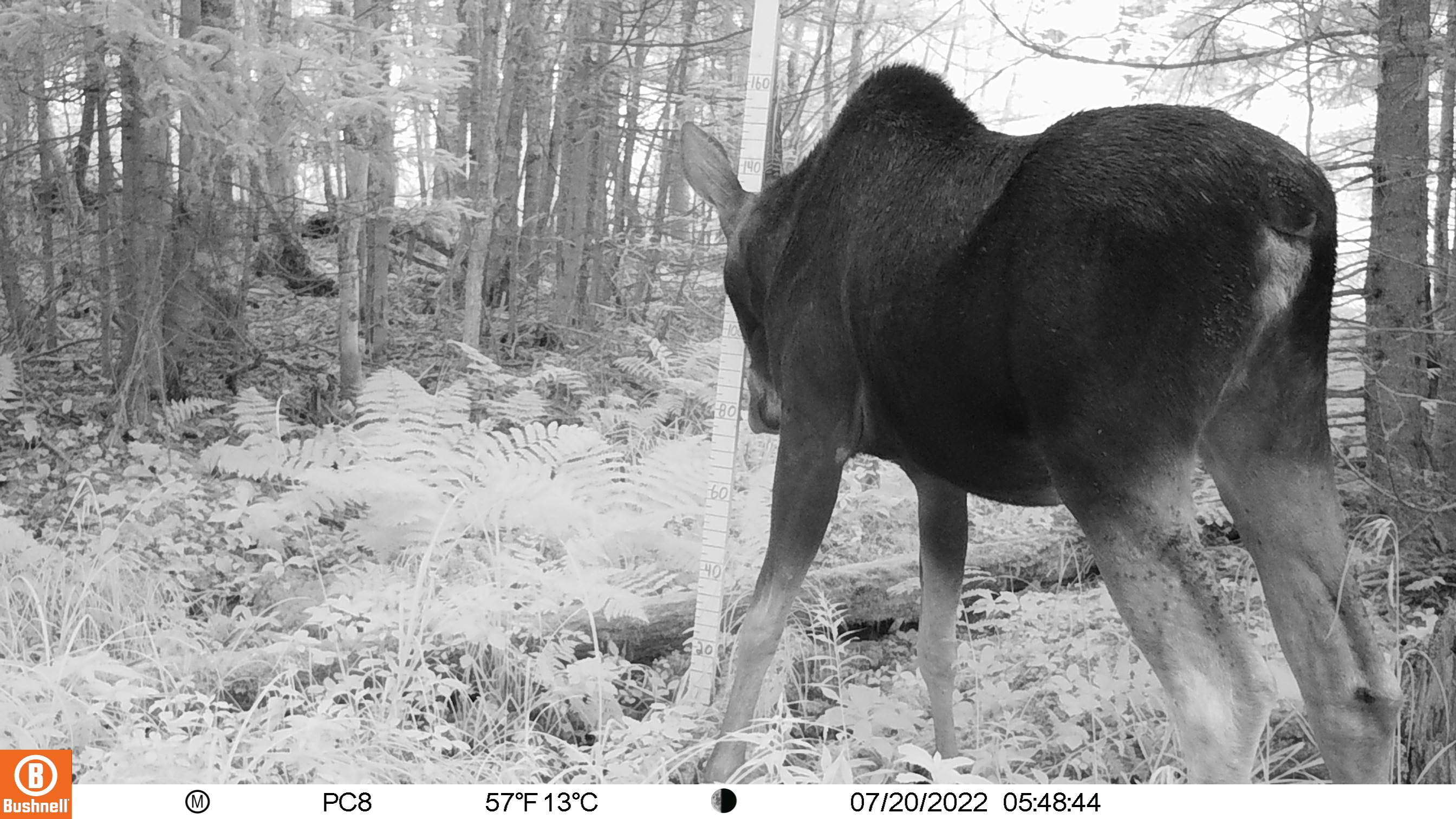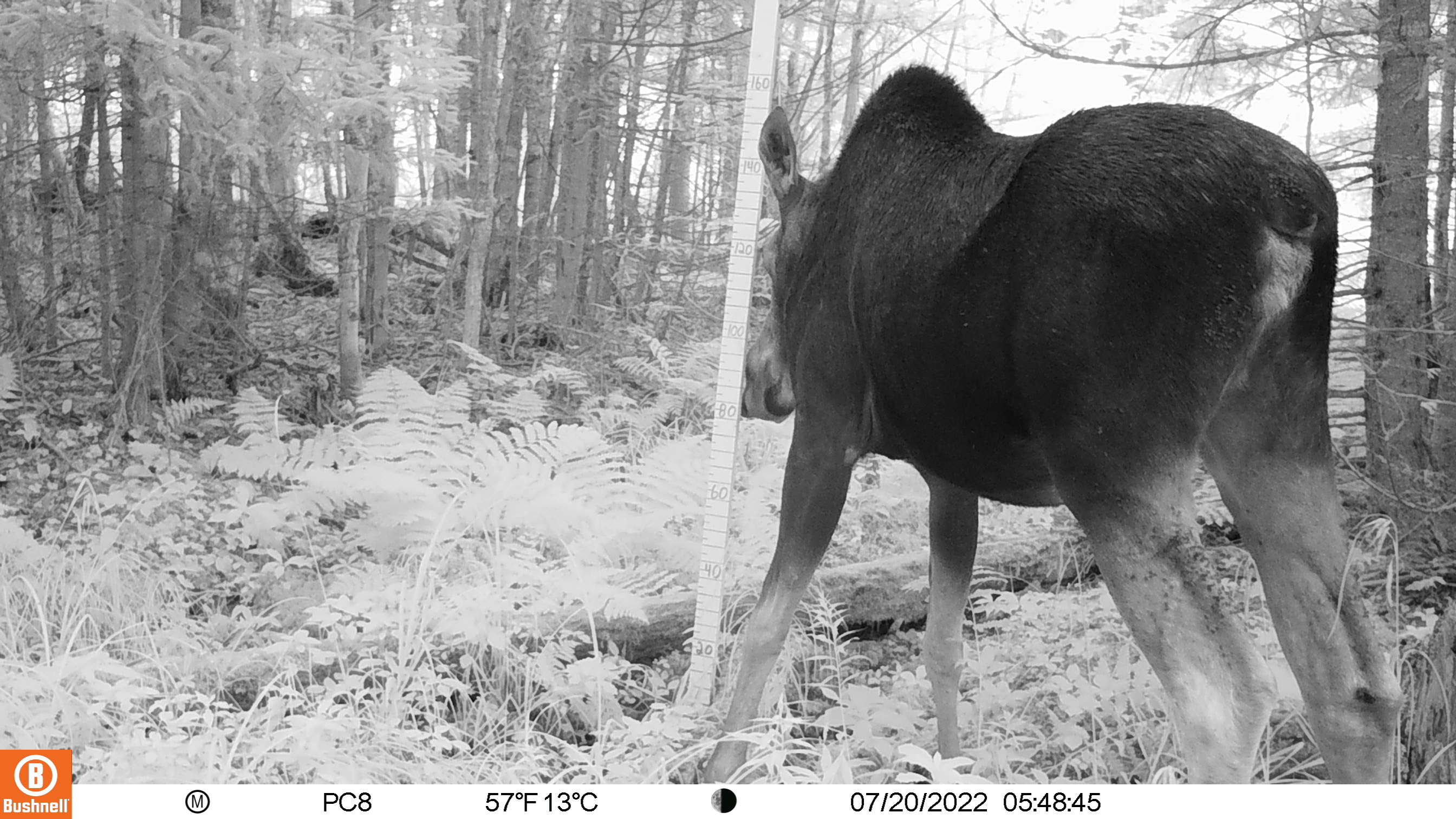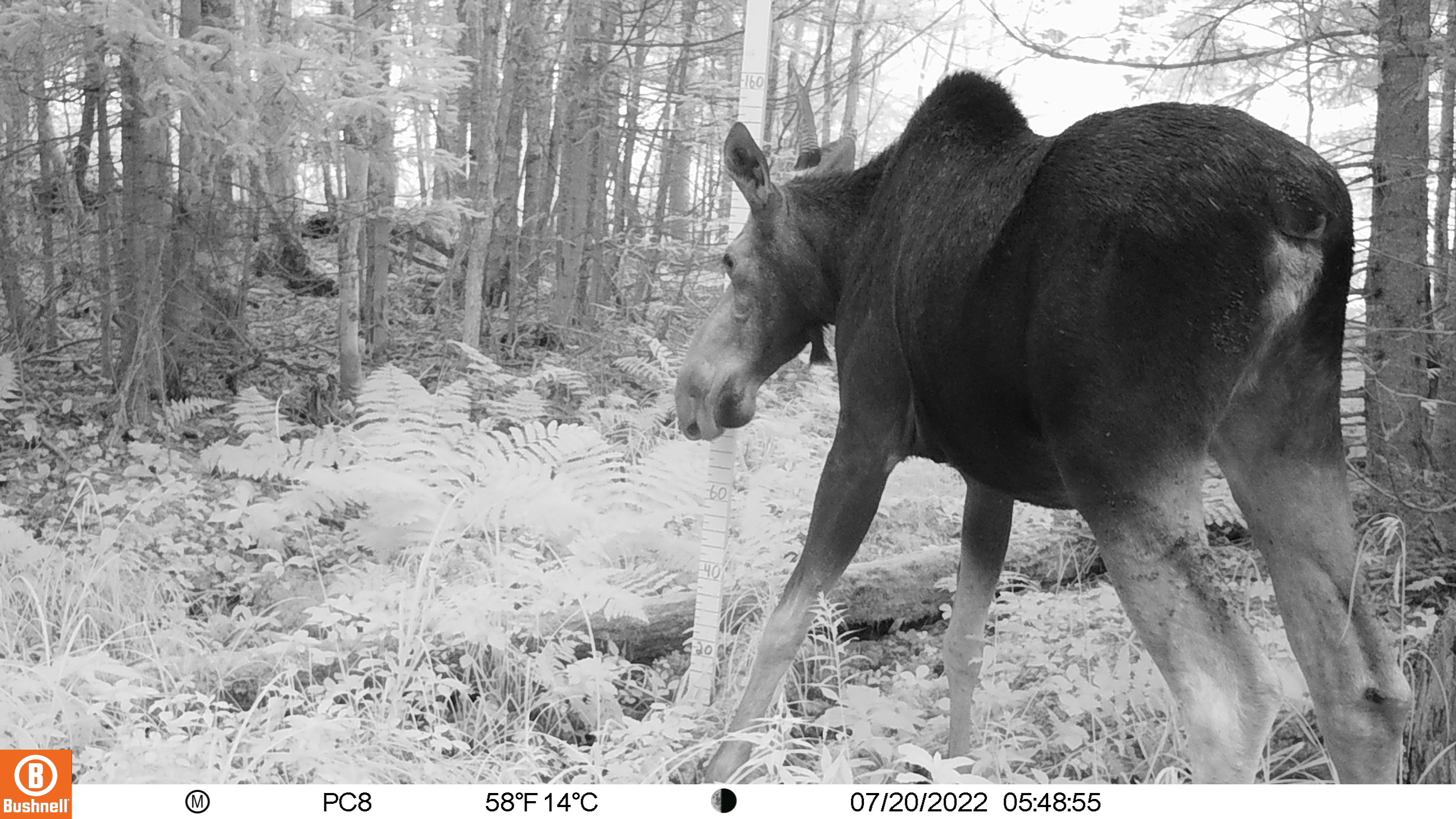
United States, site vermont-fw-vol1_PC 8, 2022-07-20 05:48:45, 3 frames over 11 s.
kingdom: Animalia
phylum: Chordata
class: Mammalia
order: Artiodactyla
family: Cervidae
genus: Alces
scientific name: Alces alces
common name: moose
Moose (Alces alces).